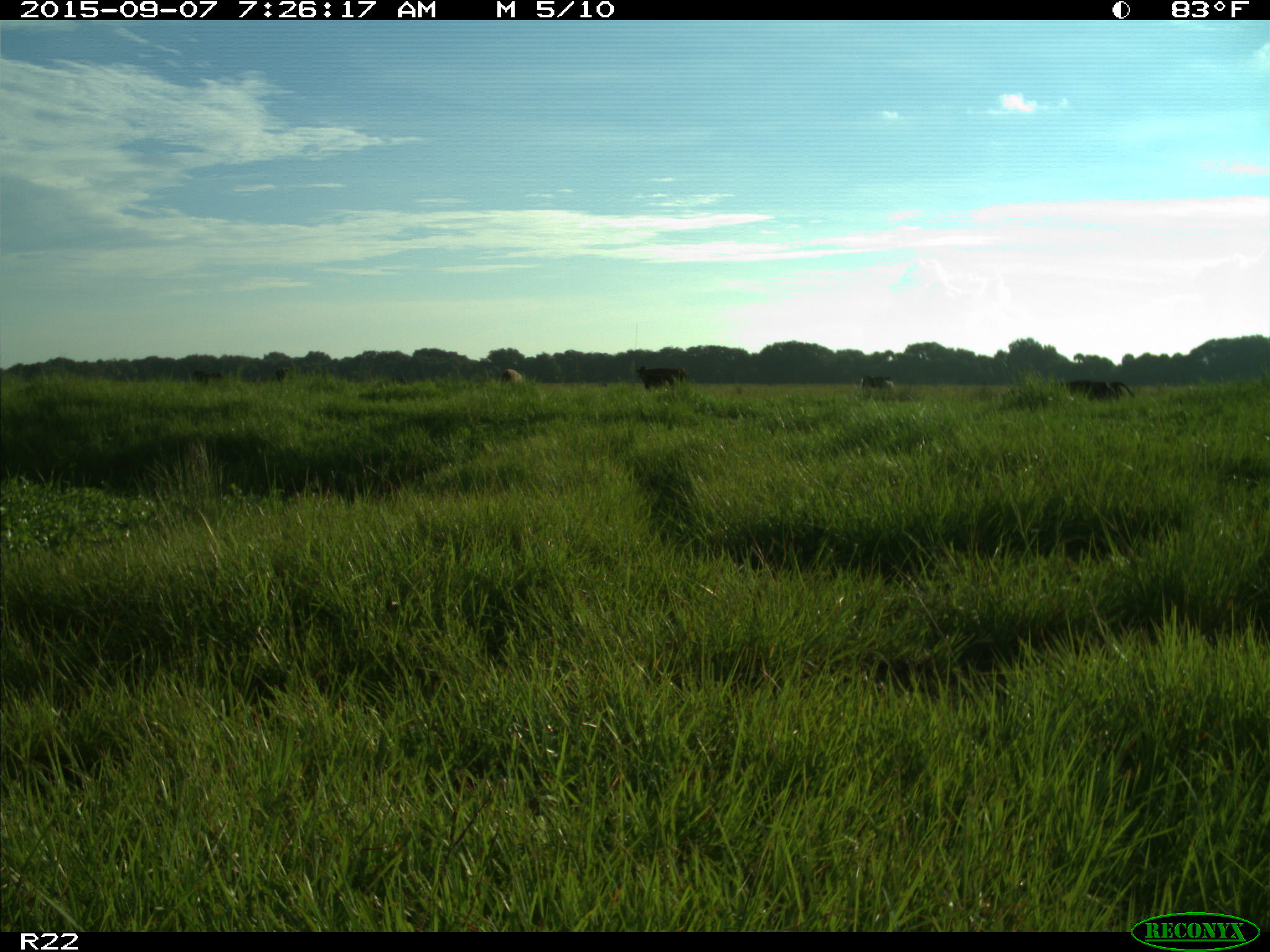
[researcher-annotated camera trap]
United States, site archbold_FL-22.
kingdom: Animalia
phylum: Chordata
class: Mammalia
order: Artiodactyla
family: Bovidae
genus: Bos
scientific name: Bos taurus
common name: domestic cow